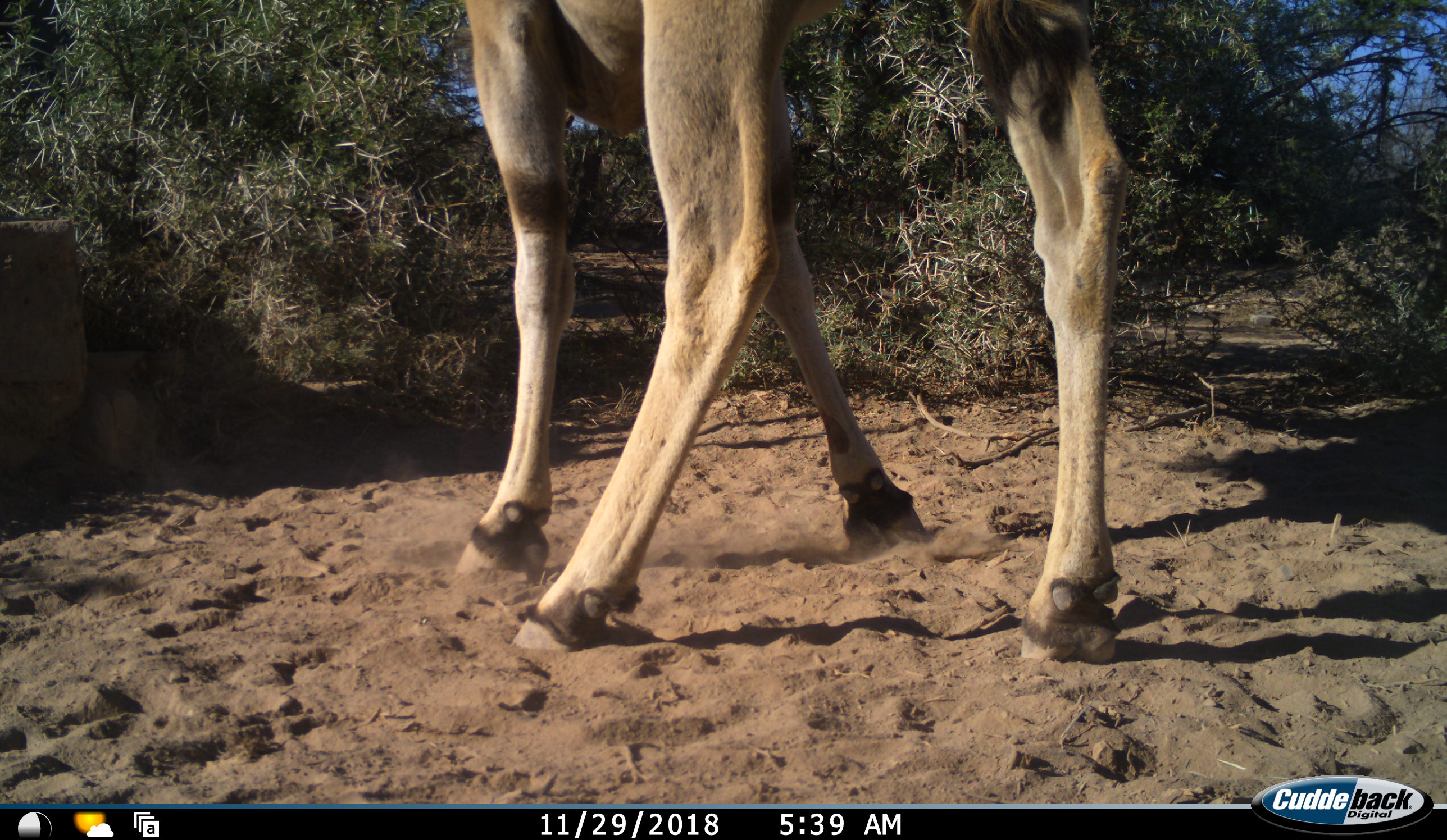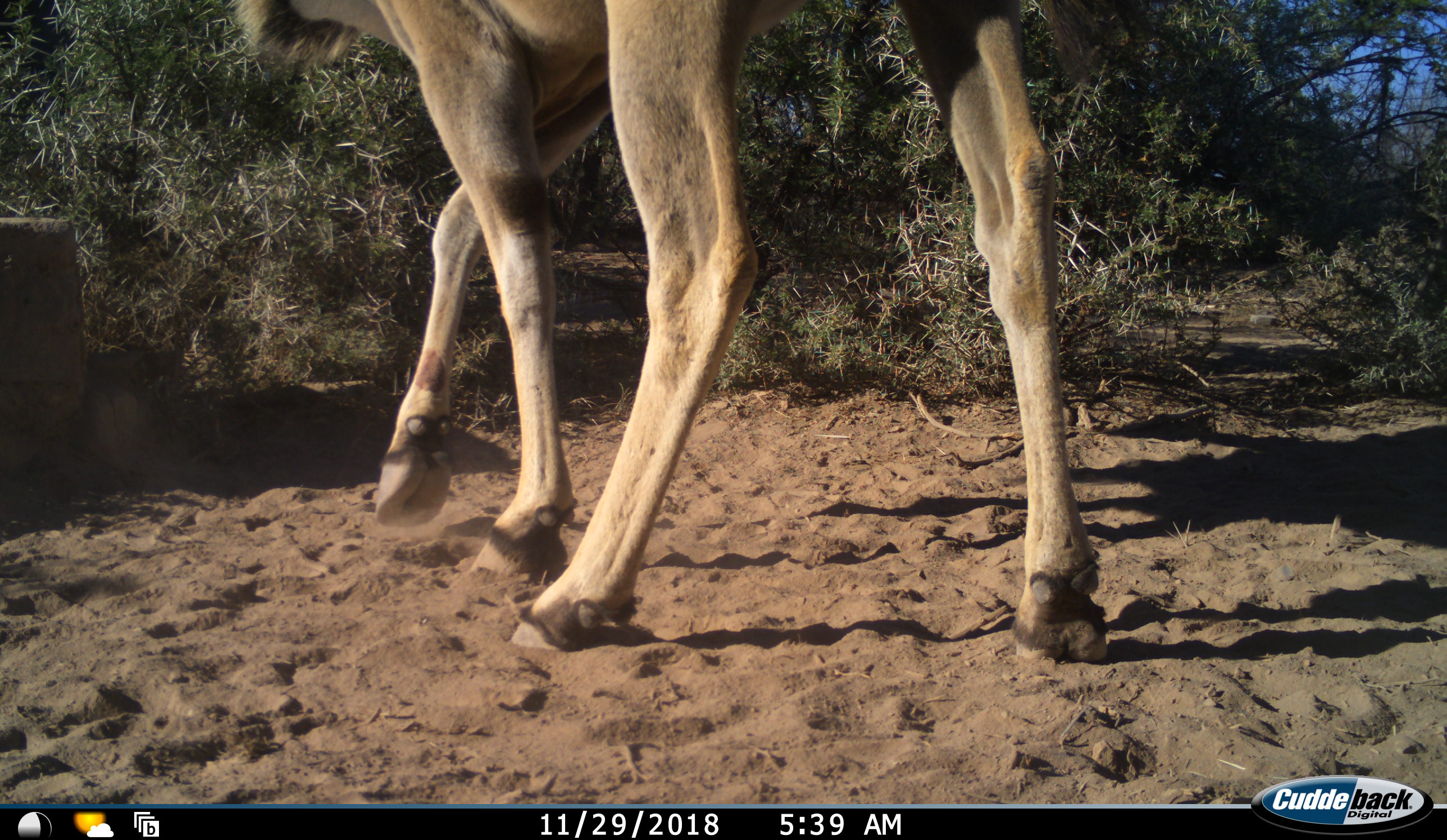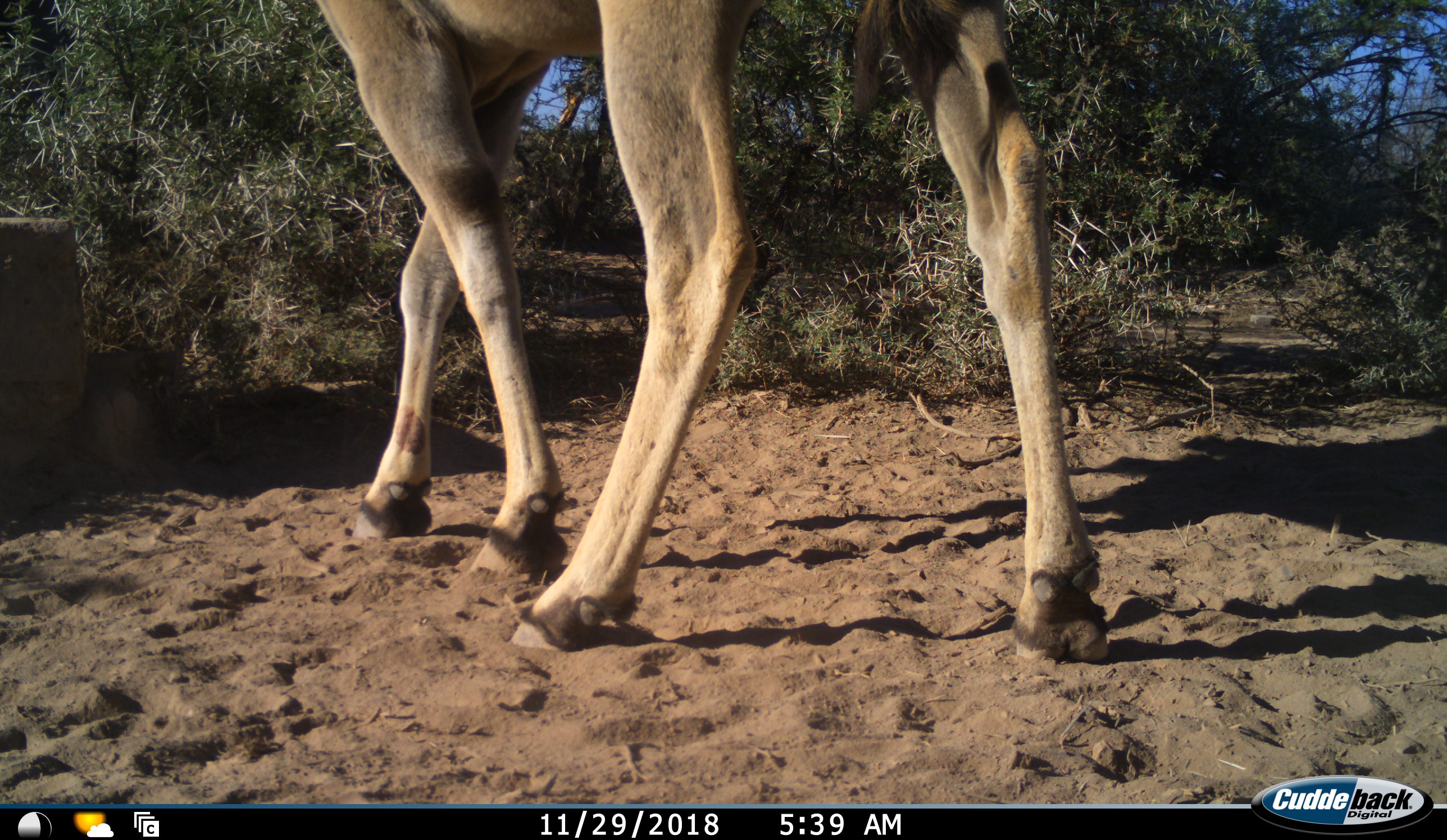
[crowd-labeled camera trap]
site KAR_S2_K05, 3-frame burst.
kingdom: Animalia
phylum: Chordata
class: Mammalia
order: Artiodactyla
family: Bovidae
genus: Tragelaphus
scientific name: Tragelaphus oryx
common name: eland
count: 1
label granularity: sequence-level